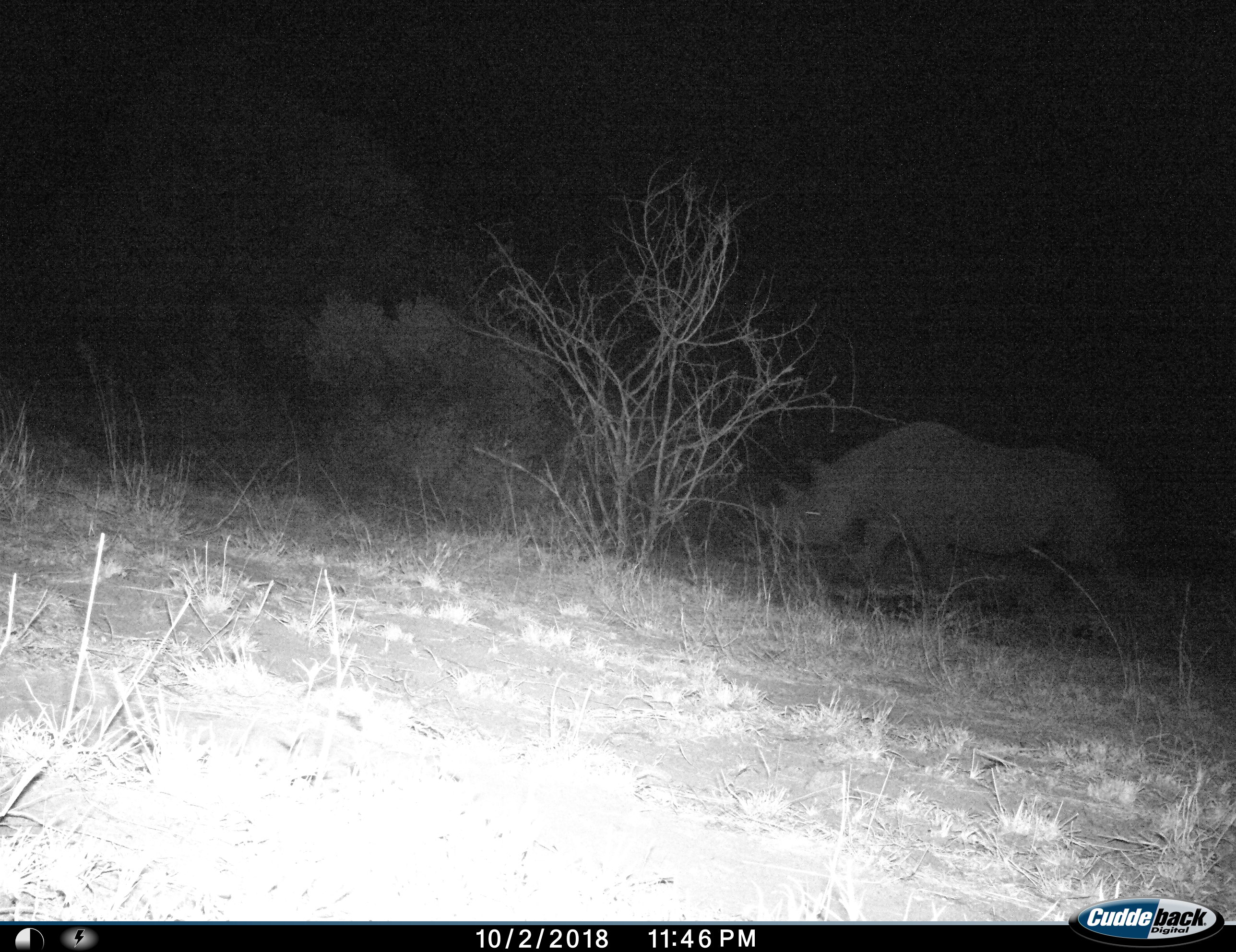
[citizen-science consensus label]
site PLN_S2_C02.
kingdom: Animalia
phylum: Chordata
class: Mammalia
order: Perissodactyla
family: Rhinocerotidae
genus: Diceros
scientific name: Diceros bicornis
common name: black rhinoceros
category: rhinocerosblack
Rhinocerosblack (black rhinoceros) (Diceros bicornis), count 1. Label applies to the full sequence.